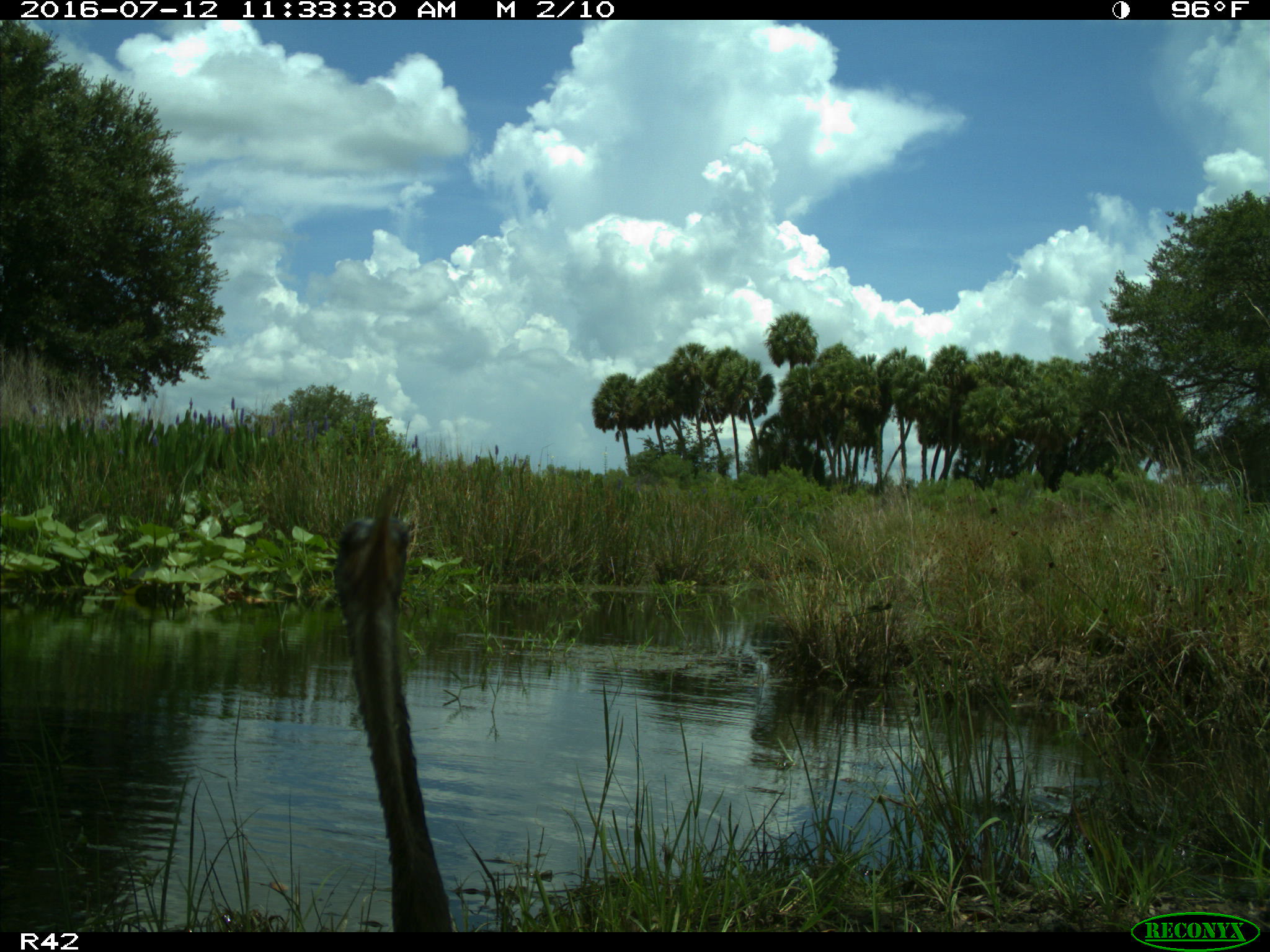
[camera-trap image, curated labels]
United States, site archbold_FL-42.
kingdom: Animalia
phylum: Chordata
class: Aves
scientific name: Aves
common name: birds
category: unidentified bird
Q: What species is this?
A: Unidentified bird (birds) (Aves).